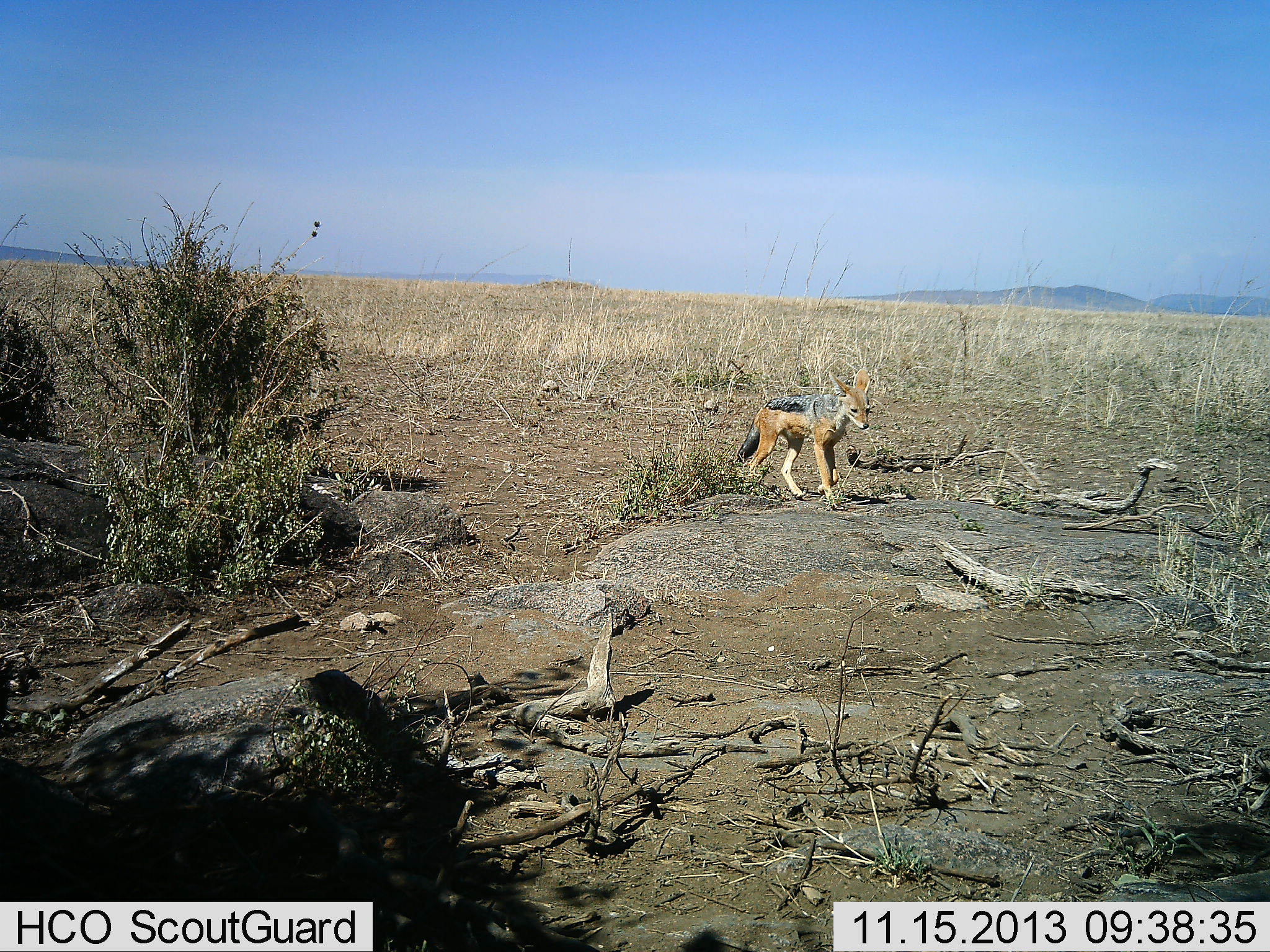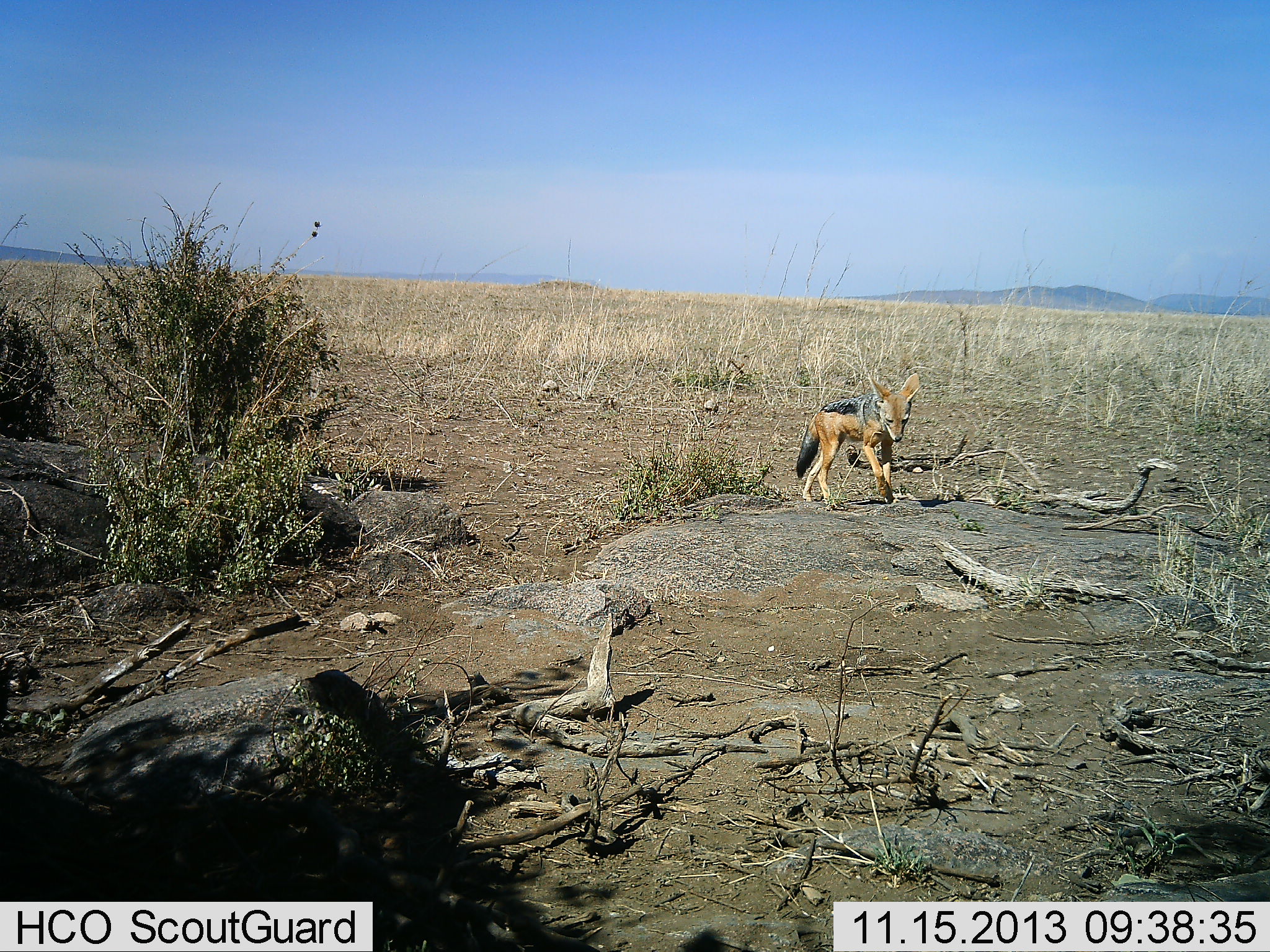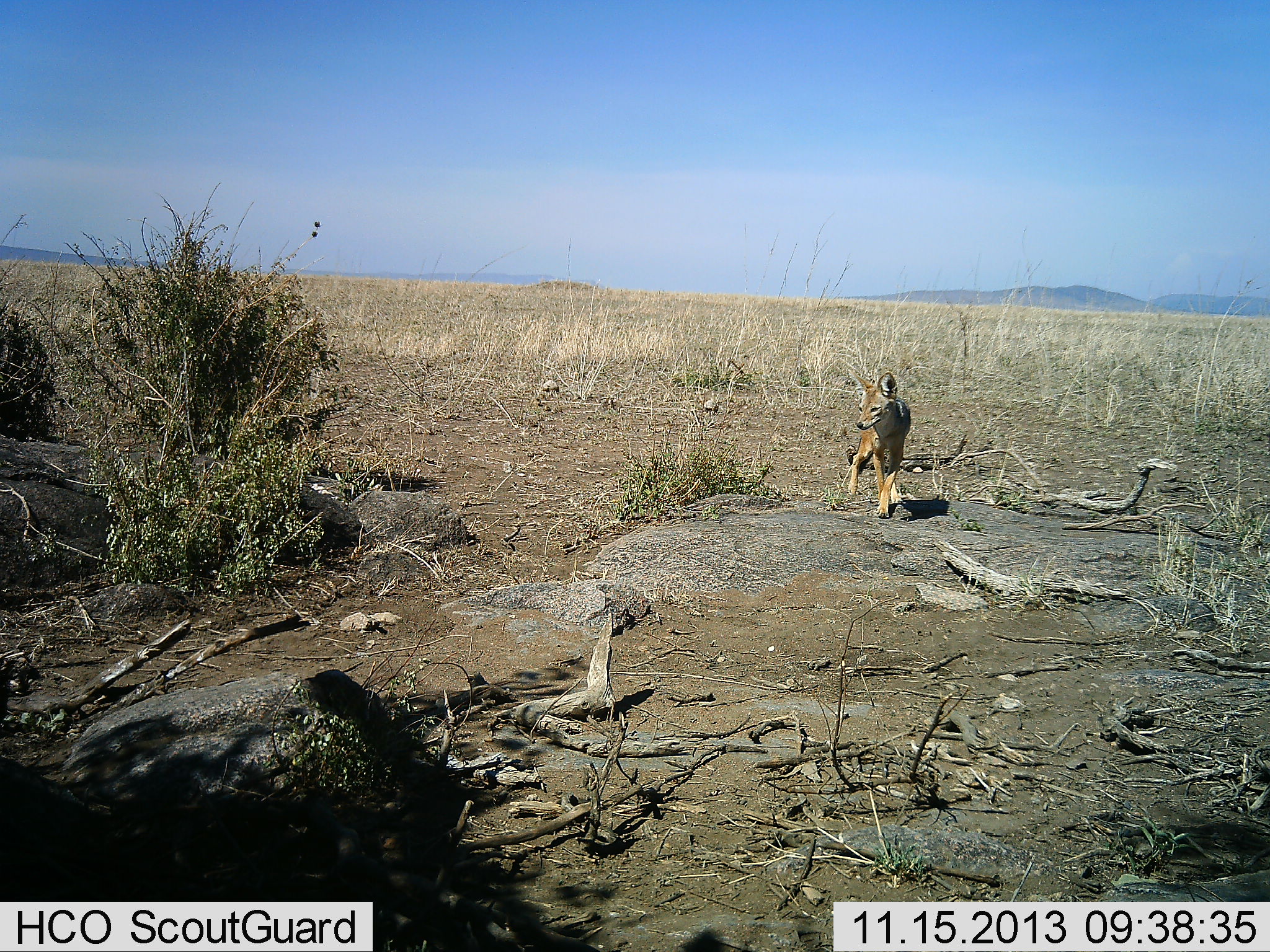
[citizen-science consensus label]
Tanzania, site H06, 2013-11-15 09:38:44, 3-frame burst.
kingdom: Animalia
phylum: Chordata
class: Mammalia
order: Carnivora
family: Canidae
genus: Lupulella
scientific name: Lupulella mesomelas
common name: black-backed jackal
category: jackal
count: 1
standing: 10%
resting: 0%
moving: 80%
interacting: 10%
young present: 20%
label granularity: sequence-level